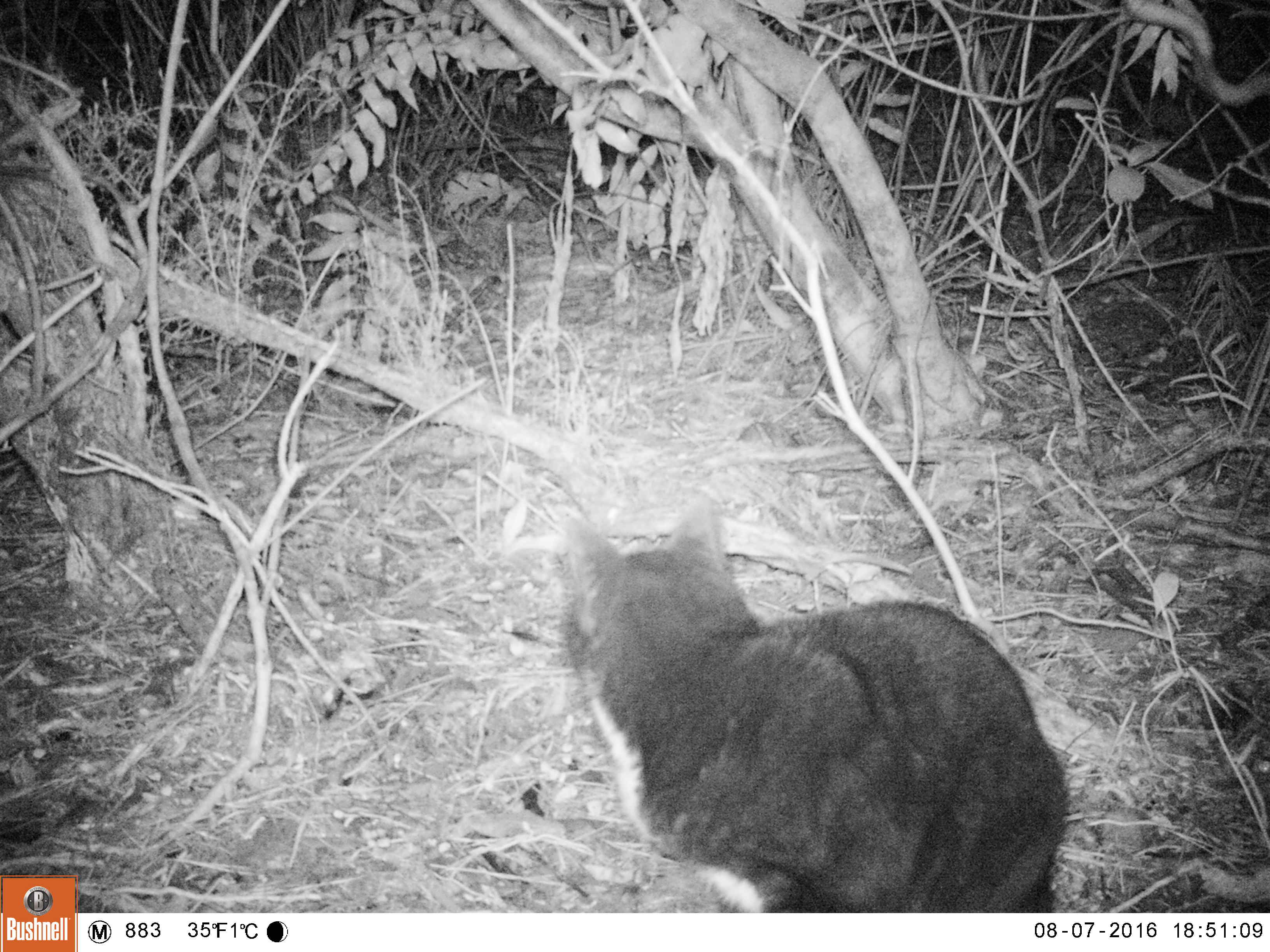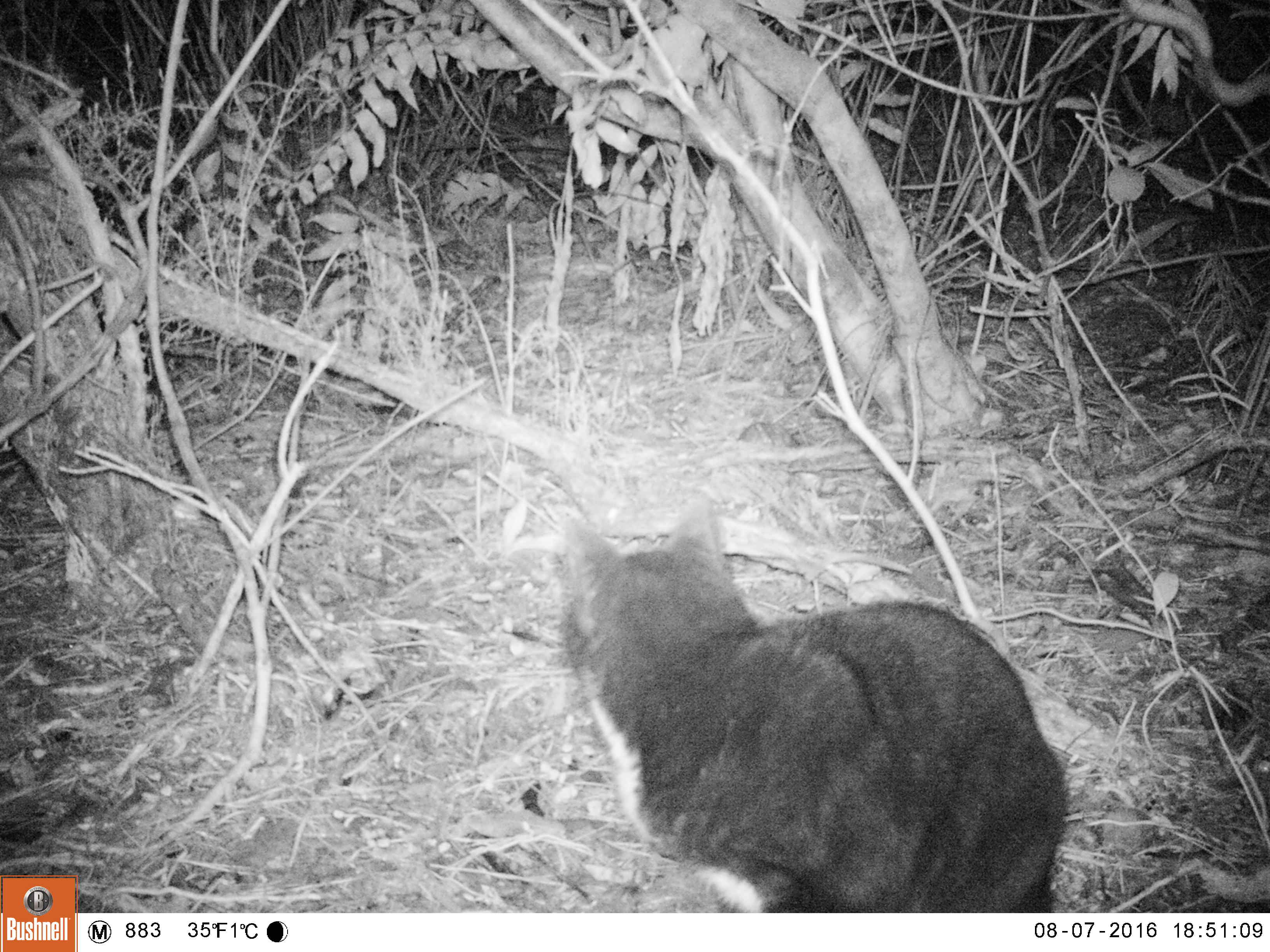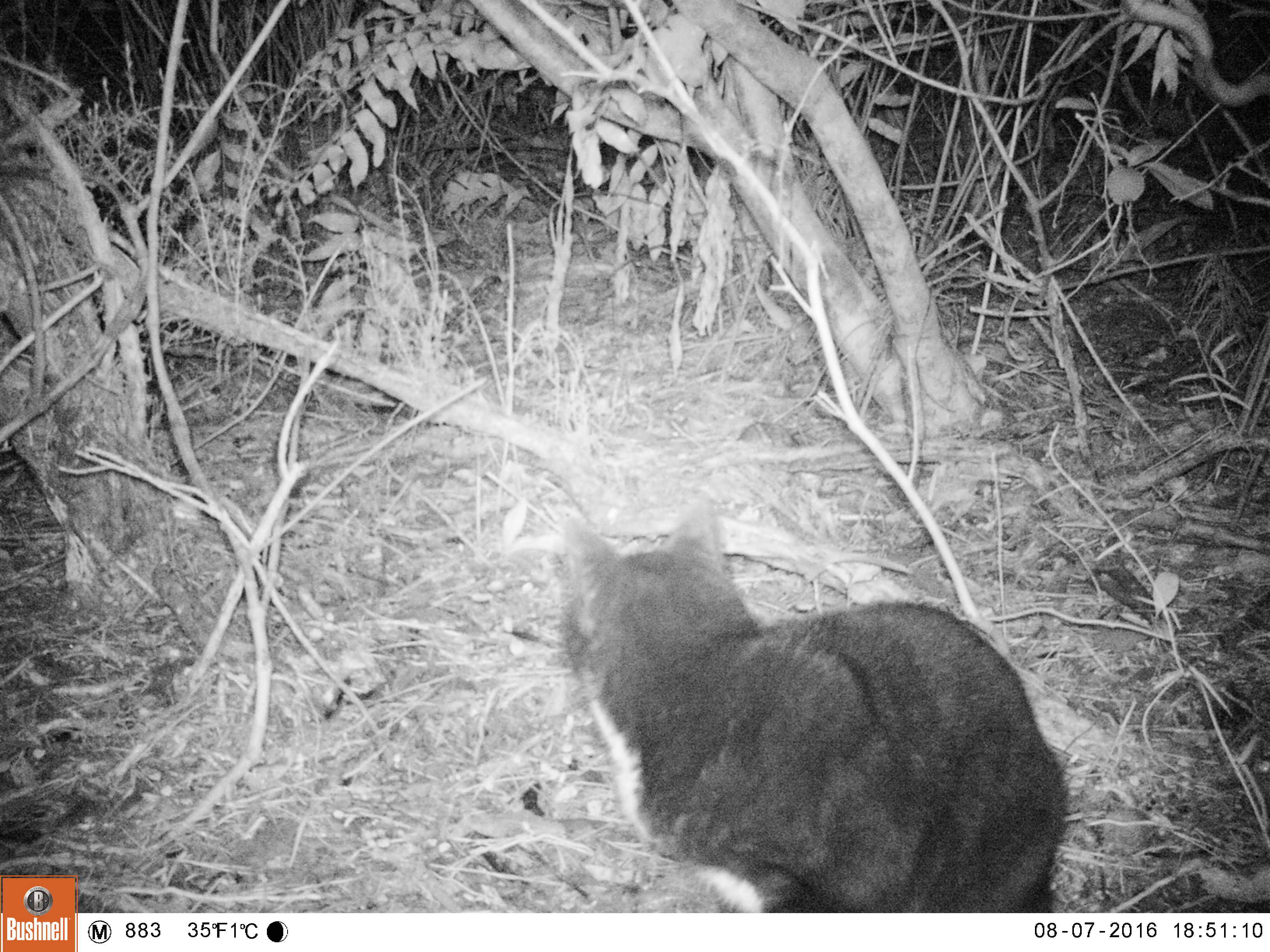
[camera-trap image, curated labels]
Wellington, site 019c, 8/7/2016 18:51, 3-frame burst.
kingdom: Animalia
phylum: Chordata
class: Mammalia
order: Carnivora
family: Felidae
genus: Felis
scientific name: Felis catus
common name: cat